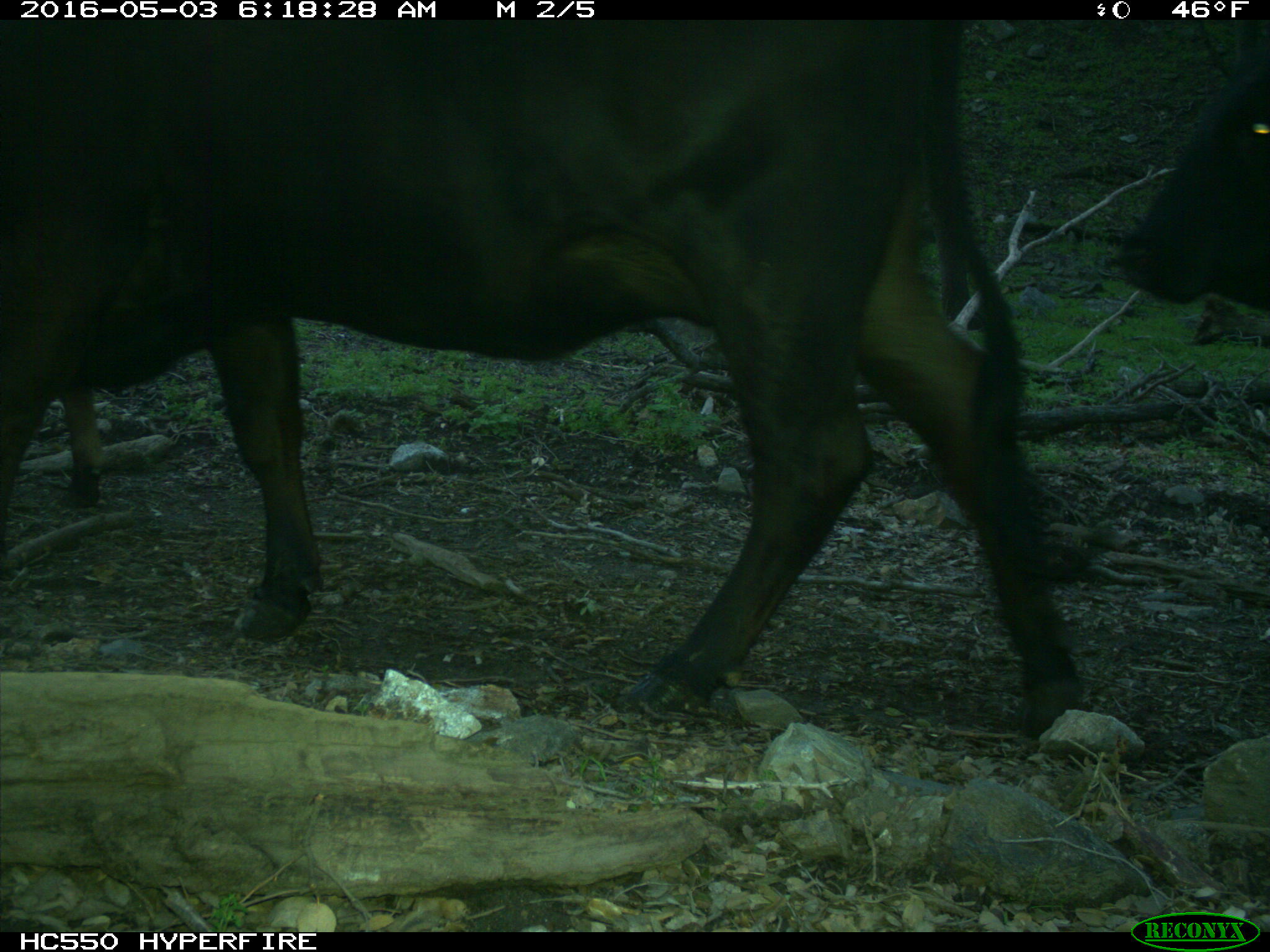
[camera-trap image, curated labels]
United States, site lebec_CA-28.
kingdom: Animalia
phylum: Chordata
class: Mammalia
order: Artiodactyla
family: Bovidae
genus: Bos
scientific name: Bos taurus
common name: domestic cow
Bos taurus (domestic cow).